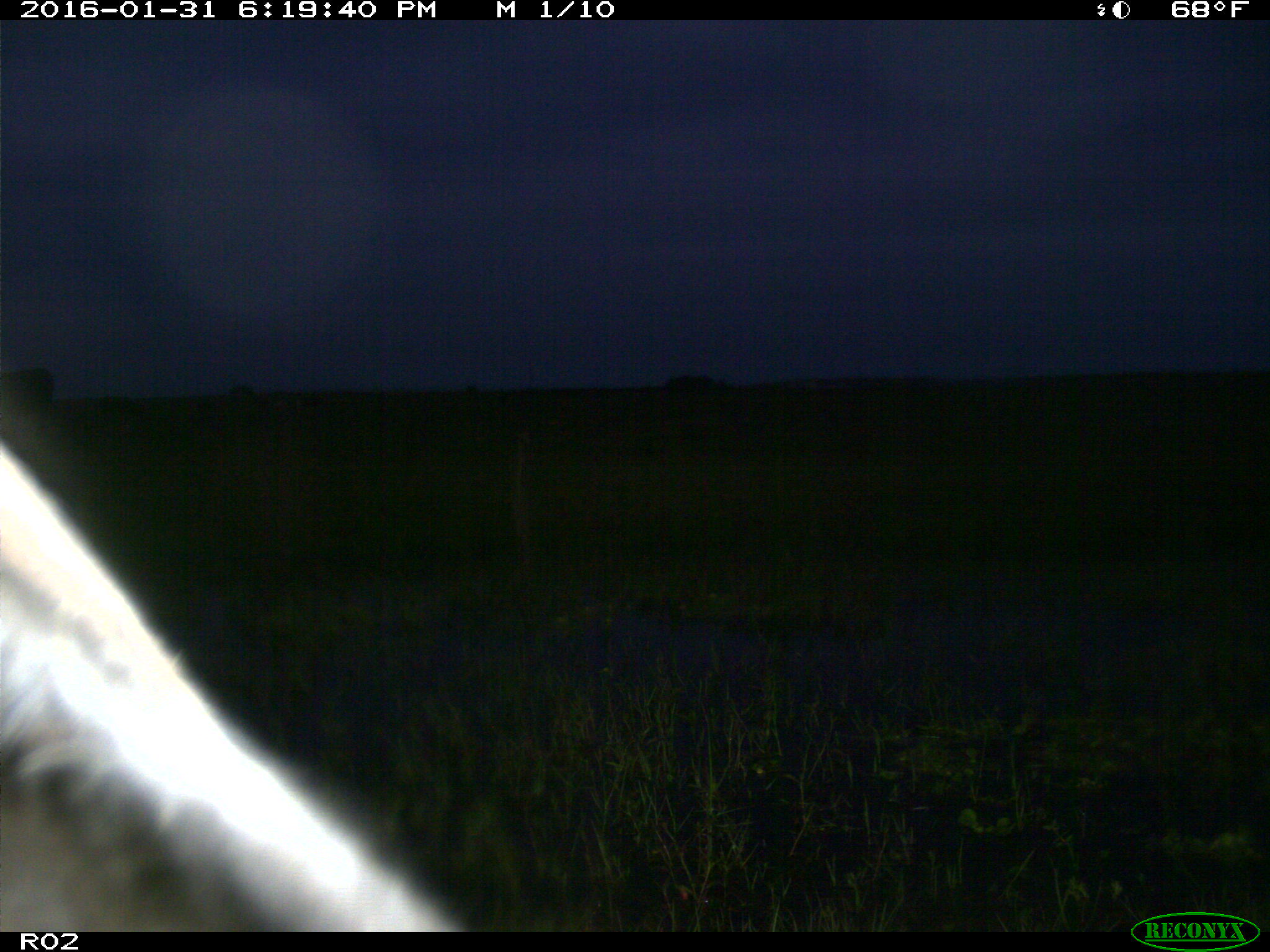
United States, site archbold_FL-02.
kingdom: Animalia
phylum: Chordata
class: Mammalia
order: Artiodactyla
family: Bovidae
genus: Bos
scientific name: Bos taurus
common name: domestic cow